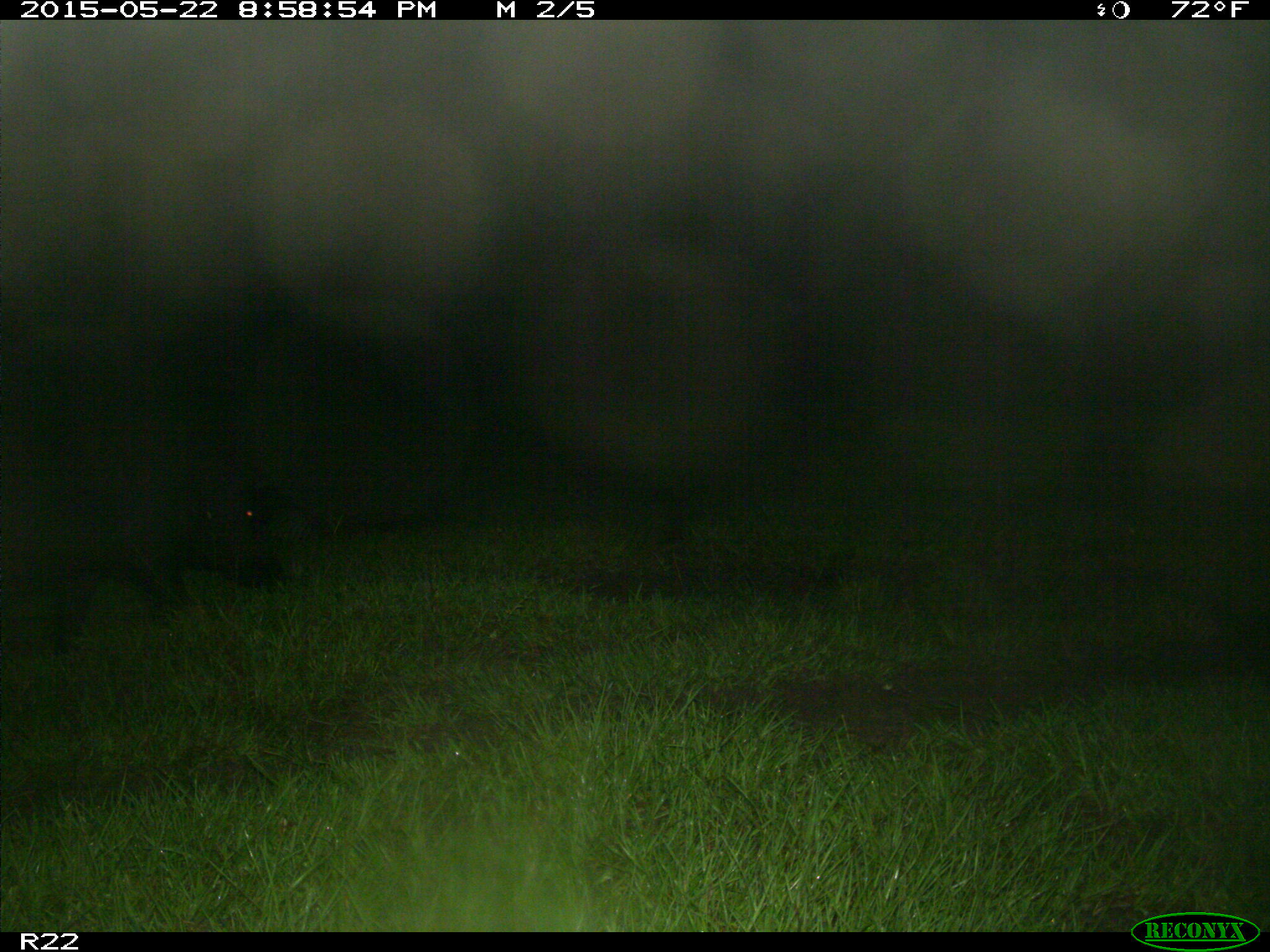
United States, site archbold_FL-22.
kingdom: Animalia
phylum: Chordata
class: Mammalia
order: Artiodactyla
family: Bovidae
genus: Bos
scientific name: Bos taurus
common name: domestic cow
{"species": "Bos taurus (domestic cow)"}